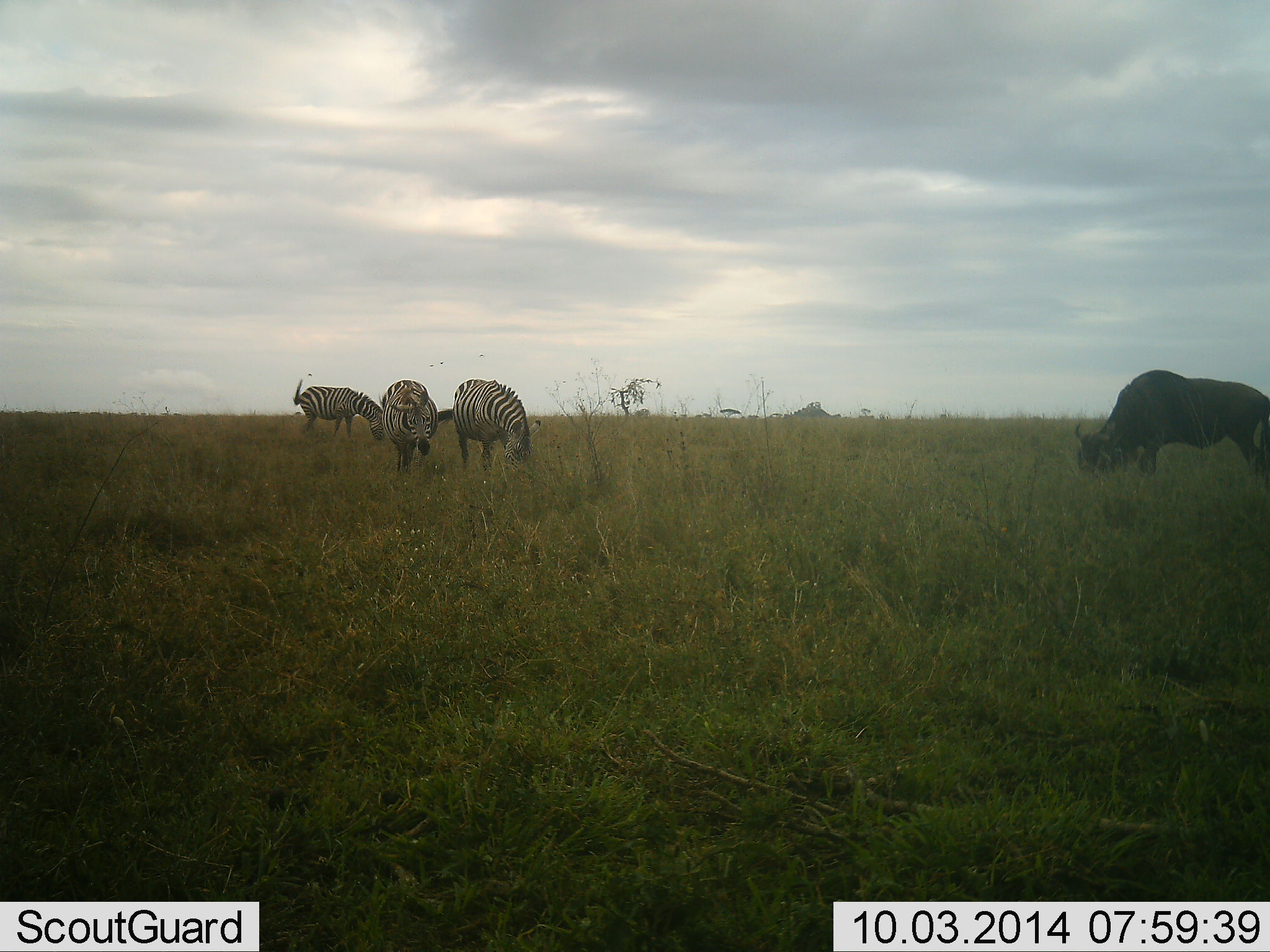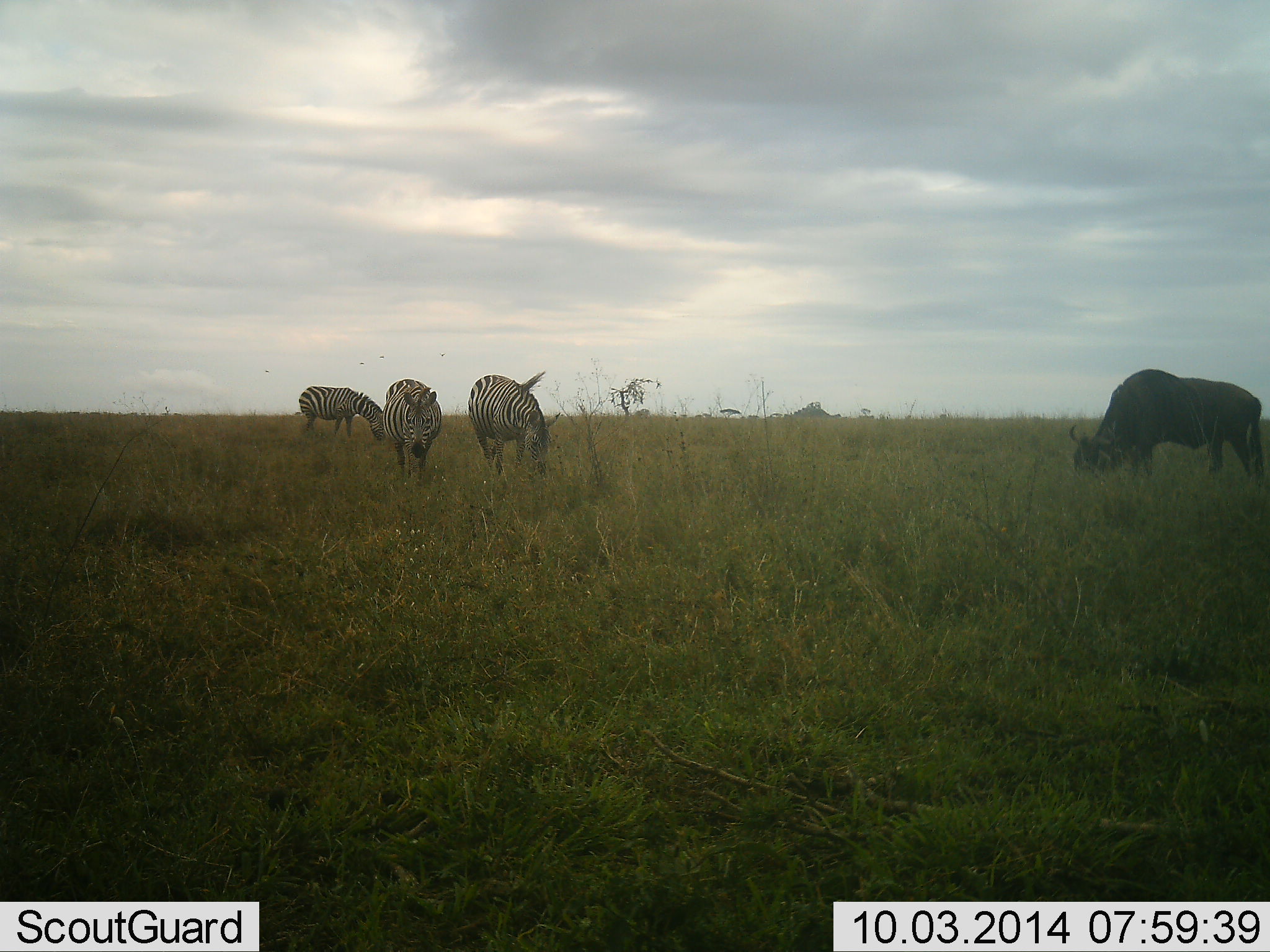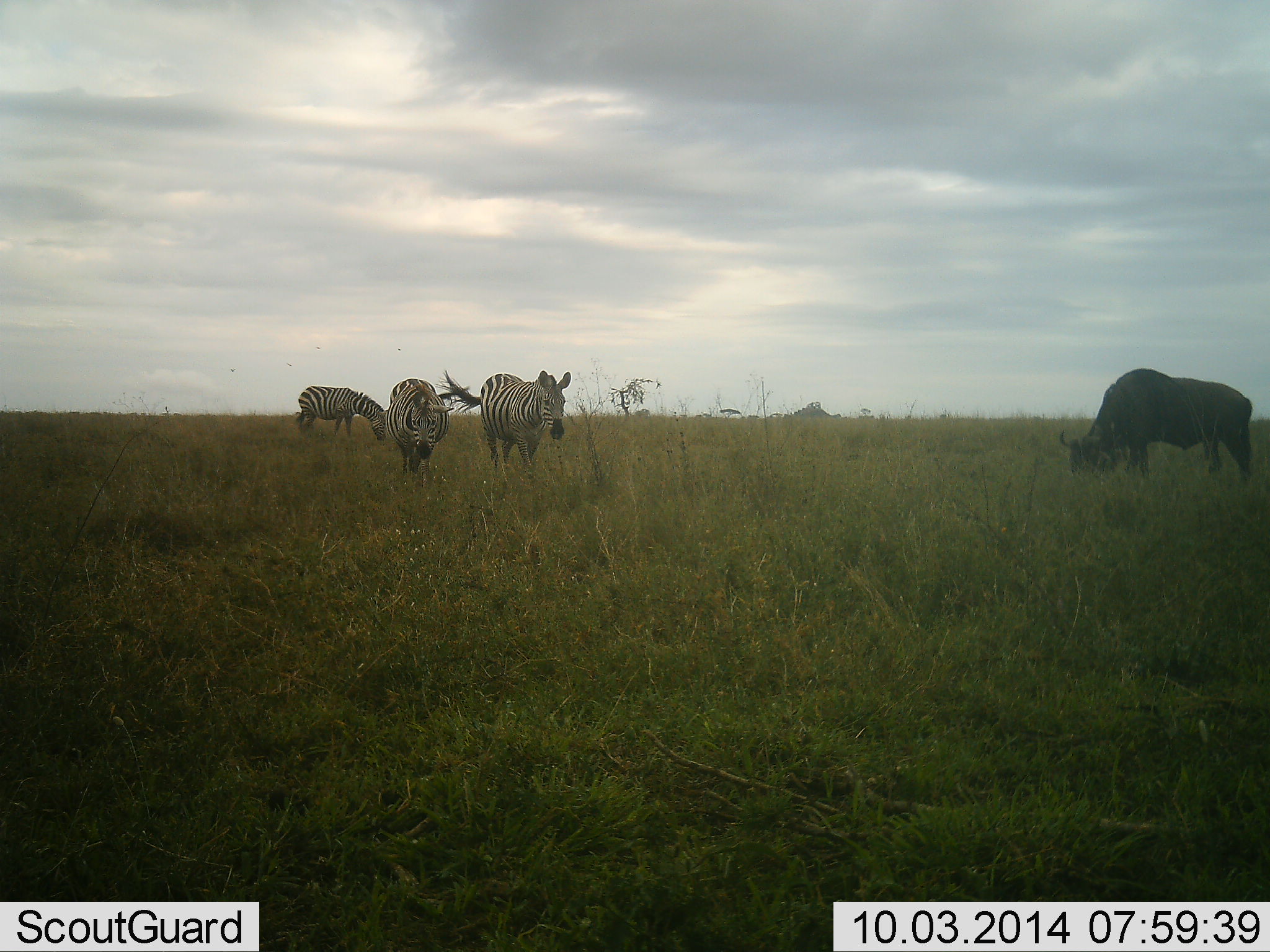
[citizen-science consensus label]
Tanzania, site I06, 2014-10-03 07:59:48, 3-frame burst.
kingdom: Animalia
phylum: Chordata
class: Mammalia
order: Artiodactyla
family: Bovidae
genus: Connochaetes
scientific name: Connochaetes taurinus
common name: blue wildebeest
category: wildebeest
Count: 1.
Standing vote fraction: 0%.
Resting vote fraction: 0%.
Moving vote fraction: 0%.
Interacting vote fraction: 0%.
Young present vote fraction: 0%.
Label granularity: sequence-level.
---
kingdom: Animalia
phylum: Chordata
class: Mammalia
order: Perissodactyla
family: Equidae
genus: Equus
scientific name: Equus quagga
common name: plains zebra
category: zebra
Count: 3.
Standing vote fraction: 18%.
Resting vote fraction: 0%.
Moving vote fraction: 36%.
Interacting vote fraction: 0%.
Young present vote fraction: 0%.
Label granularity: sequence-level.